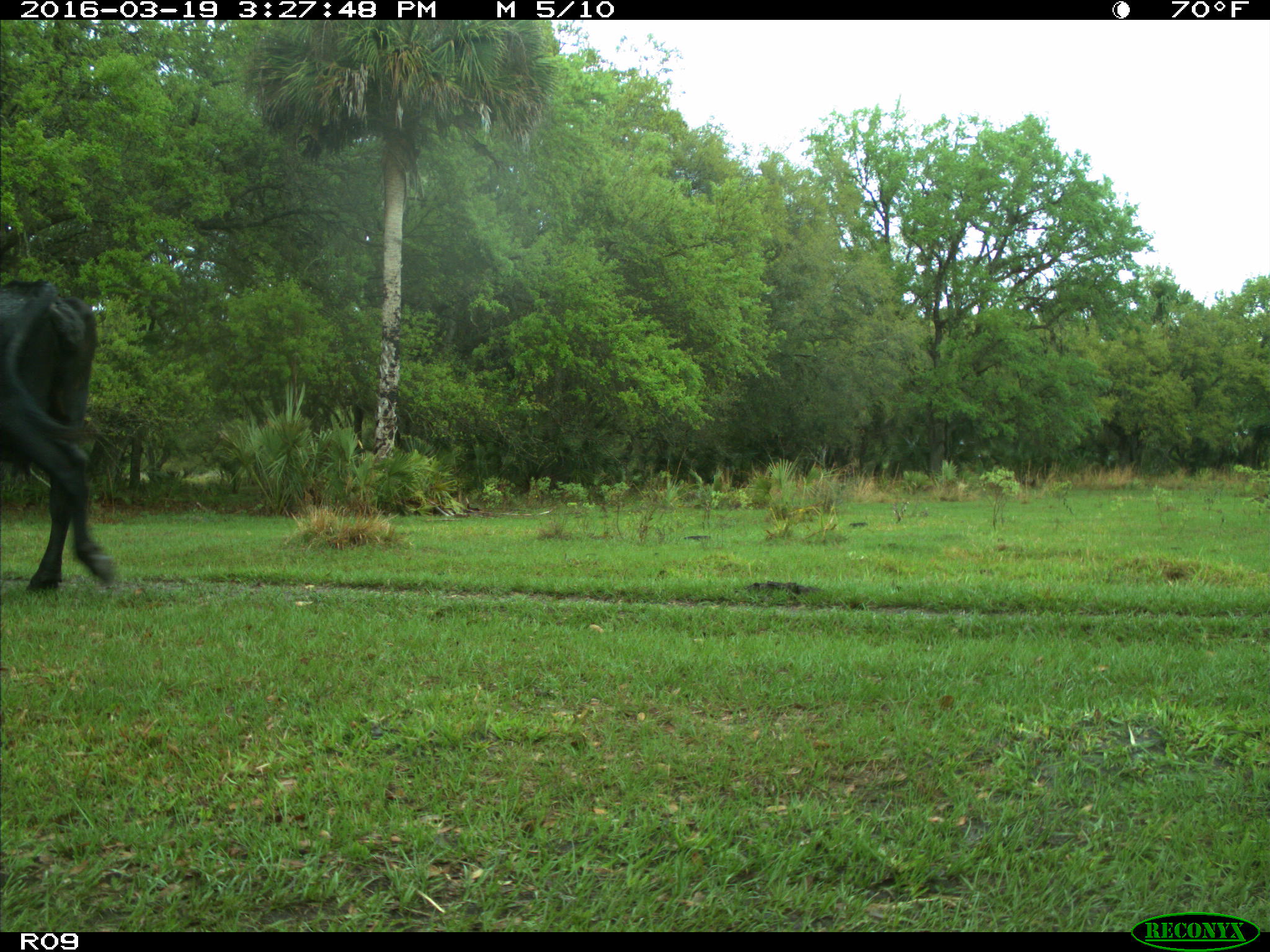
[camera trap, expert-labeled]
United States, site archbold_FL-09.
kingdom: Animalia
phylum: Chordata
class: Mammalia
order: Artiodactyla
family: Bovidae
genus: Bos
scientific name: Bos taurus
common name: domestic cow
Bos taurus (domestic cow).